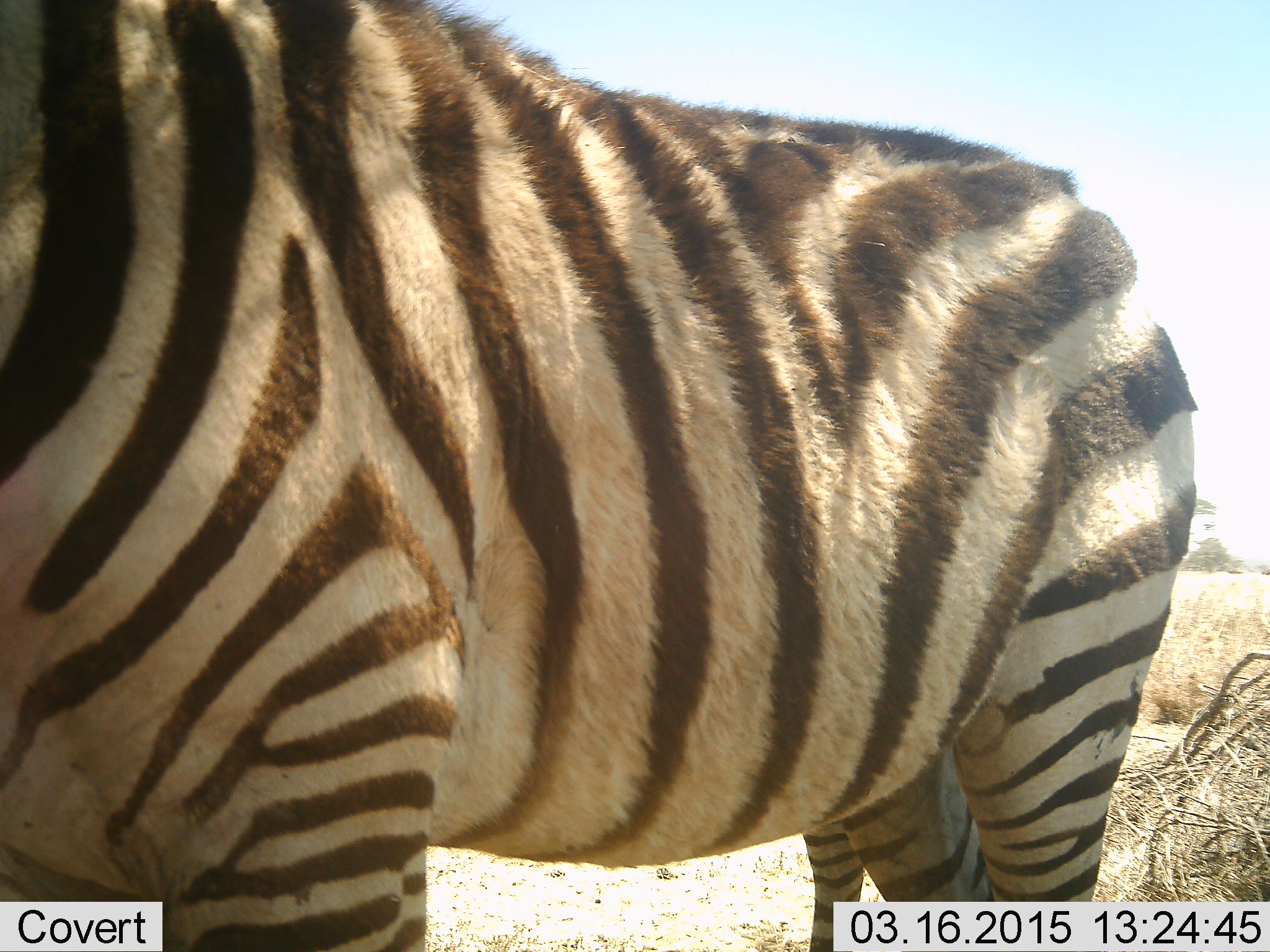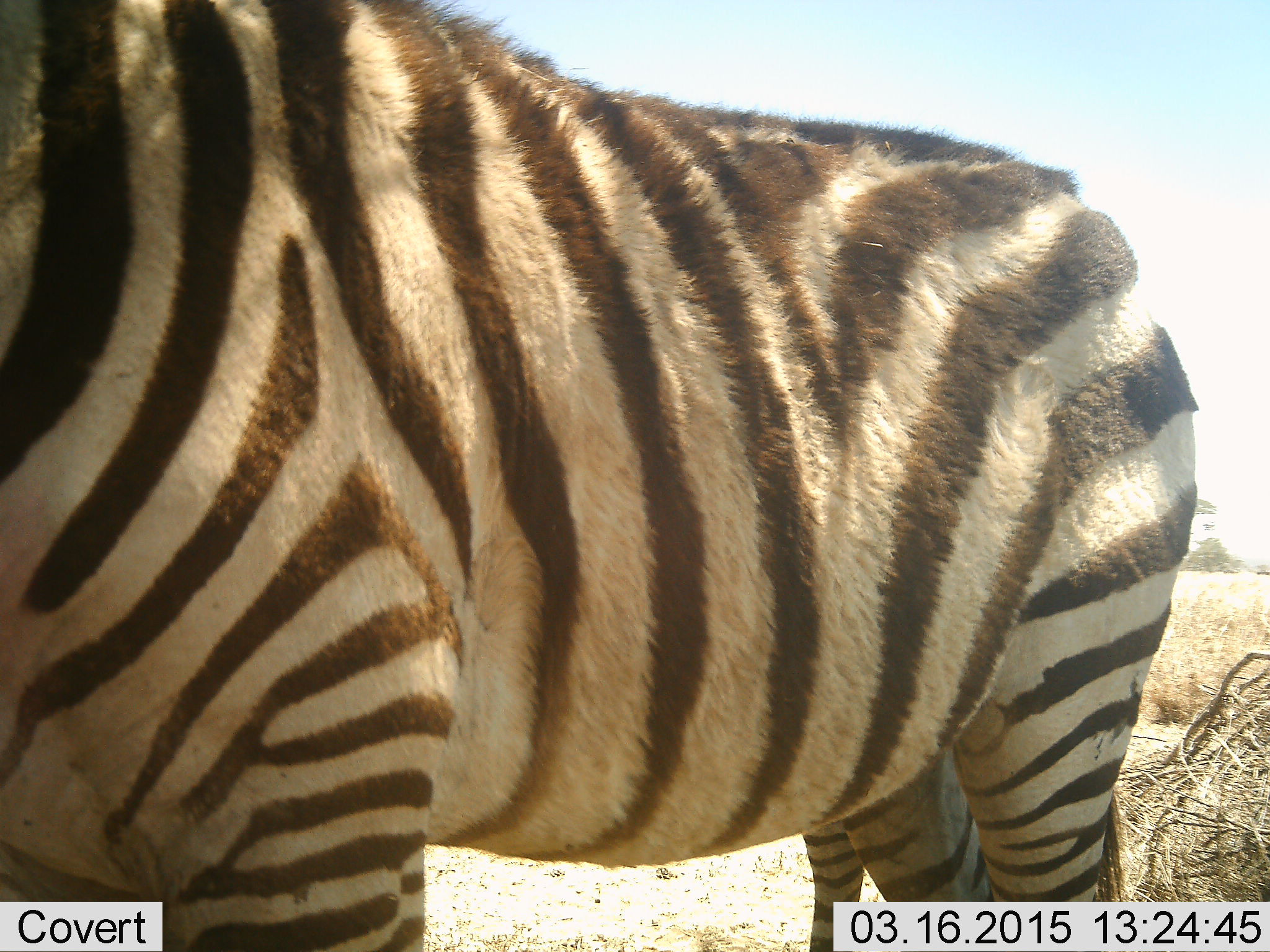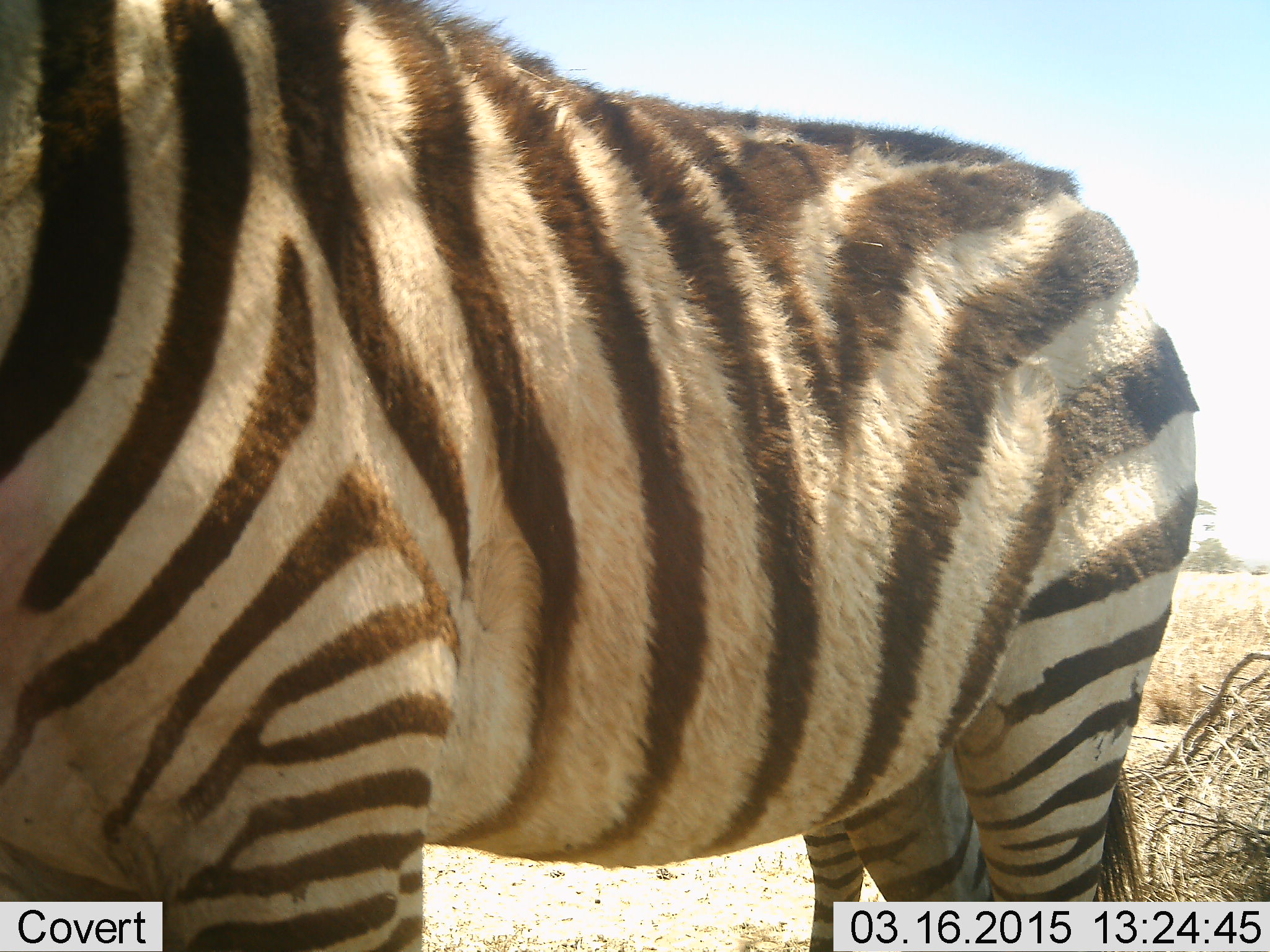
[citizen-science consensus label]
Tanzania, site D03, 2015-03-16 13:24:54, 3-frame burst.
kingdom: Animalia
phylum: Chordata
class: Mammalia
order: Perissodactyla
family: Equidae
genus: Equus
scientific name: Equus quagga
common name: plains zebra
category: zebra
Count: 1.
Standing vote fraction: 100%.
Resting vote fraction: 10%.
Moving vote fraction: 0%.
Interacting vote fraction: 0%.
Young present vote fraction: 0%.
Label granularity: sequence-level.